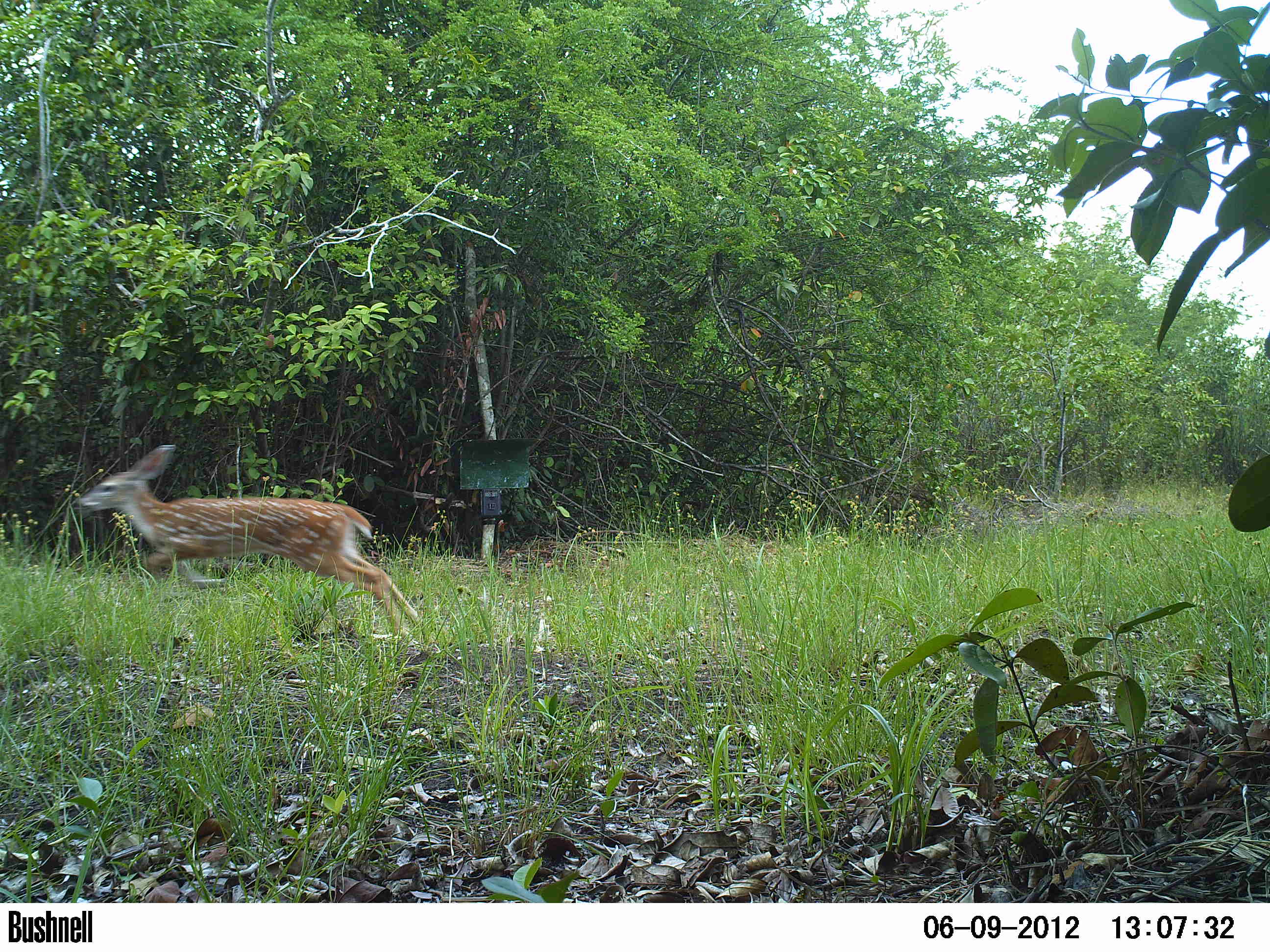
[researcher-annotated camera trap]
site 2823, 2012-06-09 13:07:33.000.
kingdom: Animalia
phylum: Chordata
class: Mammalia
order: Artiodactyla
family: Cervidae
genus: Odocoileus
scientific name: Odocoileus virginianus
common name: white-tailed deer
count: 2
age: adult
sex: female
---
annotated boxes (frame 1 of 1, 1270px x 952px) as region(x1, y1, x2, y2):
odocoileus virginianus: region(76, 444, 420, 638)